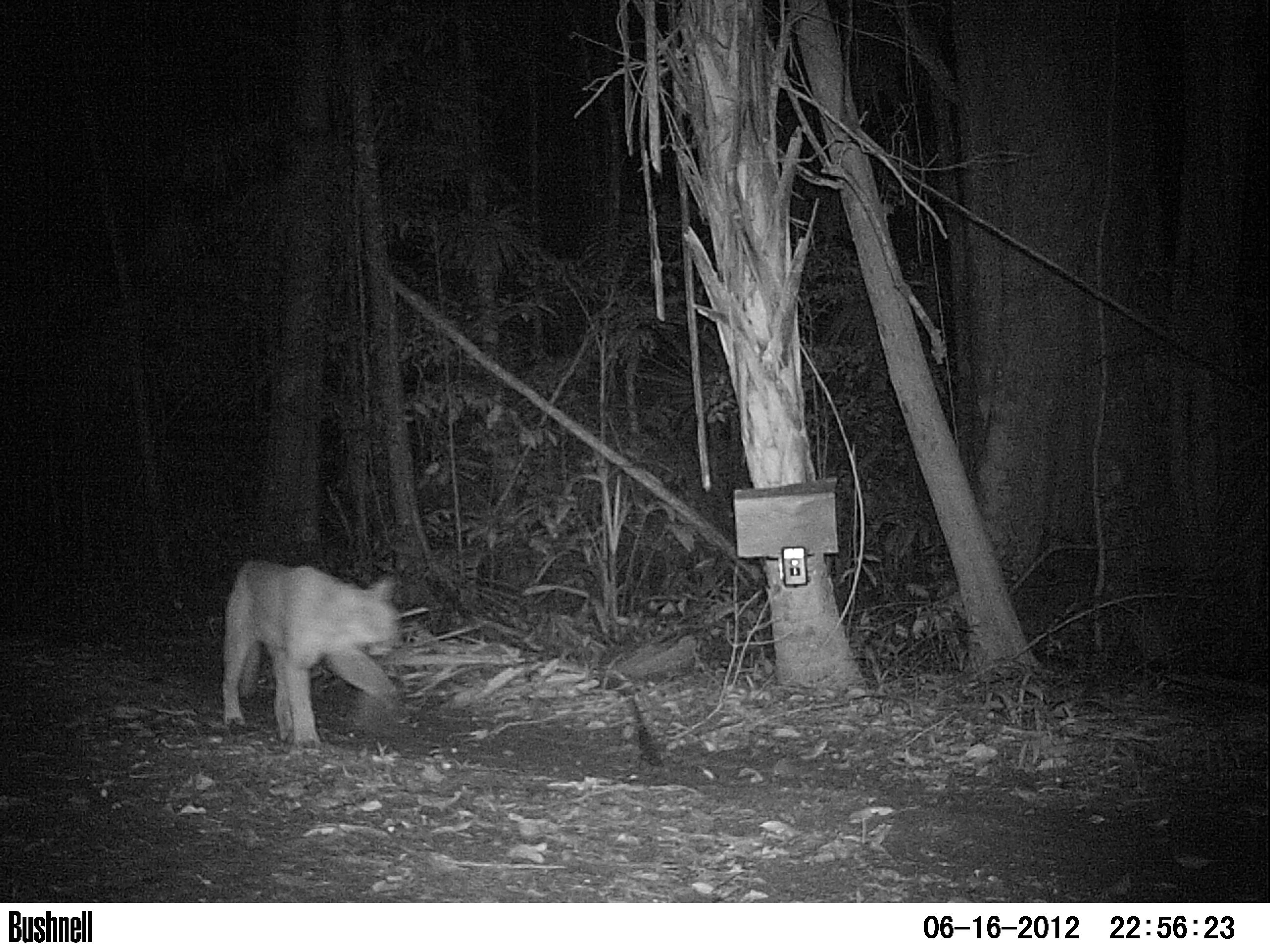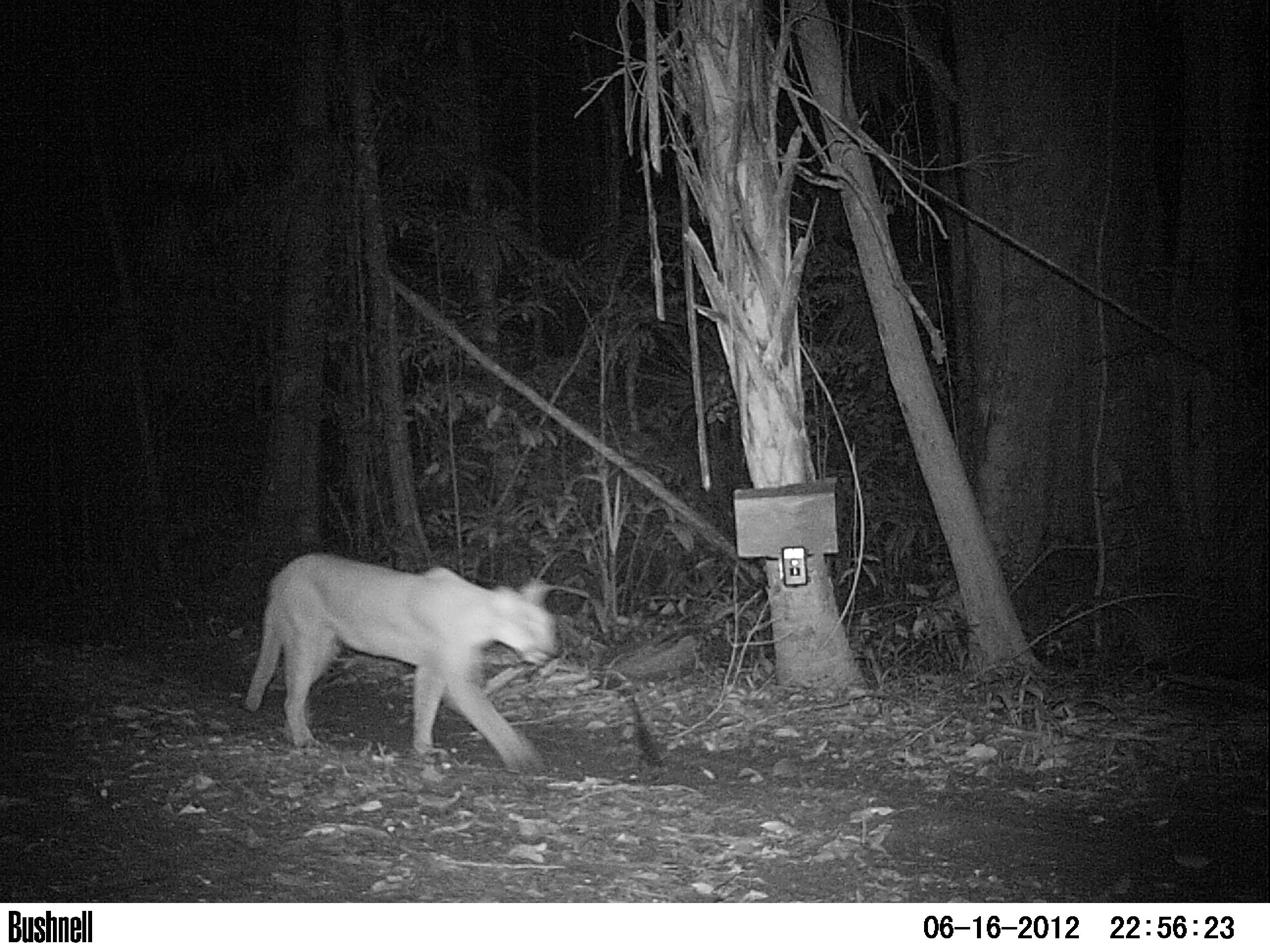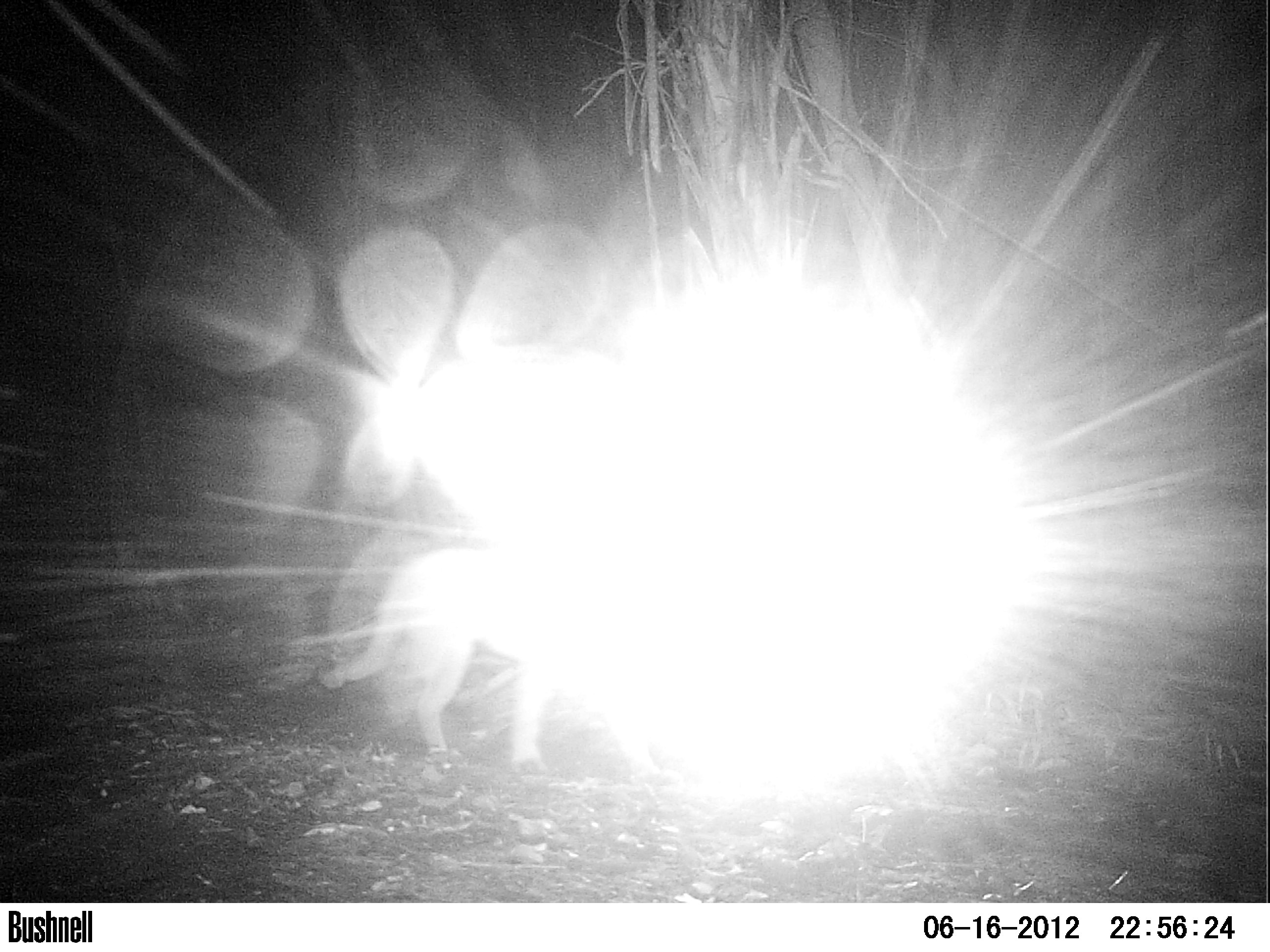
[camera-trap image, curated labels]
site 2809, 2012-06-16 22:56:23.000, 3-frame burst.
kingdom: Animalia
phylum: Chordata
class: Mammalia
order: Carnivora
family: Felidae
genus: Puma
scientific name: Puma concolor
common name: mountain lion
Puma concolor (mountain lion), count 1, age adult.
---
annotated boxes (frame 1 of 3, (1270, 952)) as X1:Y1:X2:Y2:
puma concolor: 219:556:403:747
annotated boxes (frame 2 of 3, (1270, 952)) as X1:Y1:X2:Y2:
puma concolor: 243:550:559:774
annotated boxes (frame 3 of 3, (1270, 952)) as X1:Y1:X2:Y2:
puma concolor: 318:539:676:788